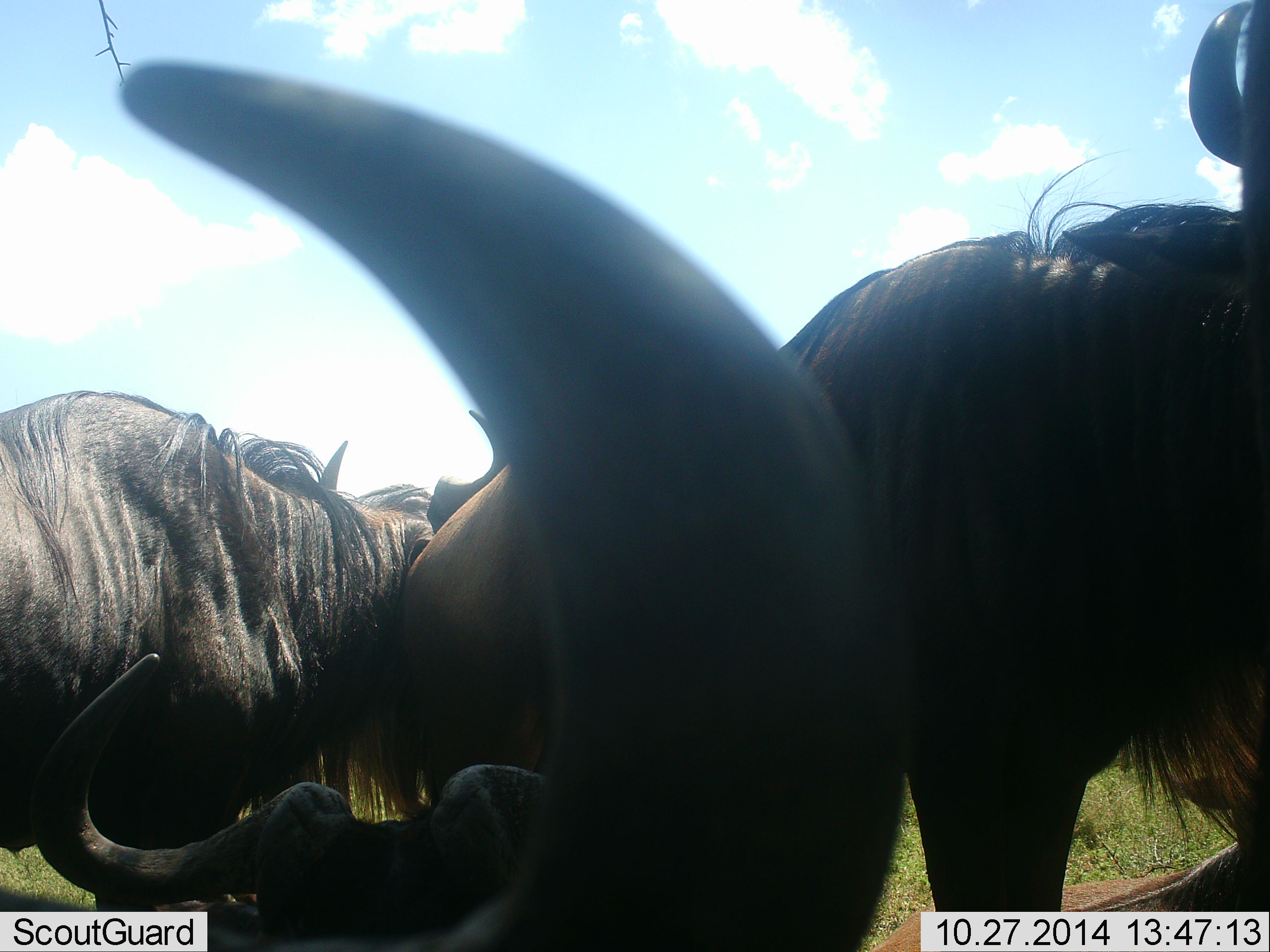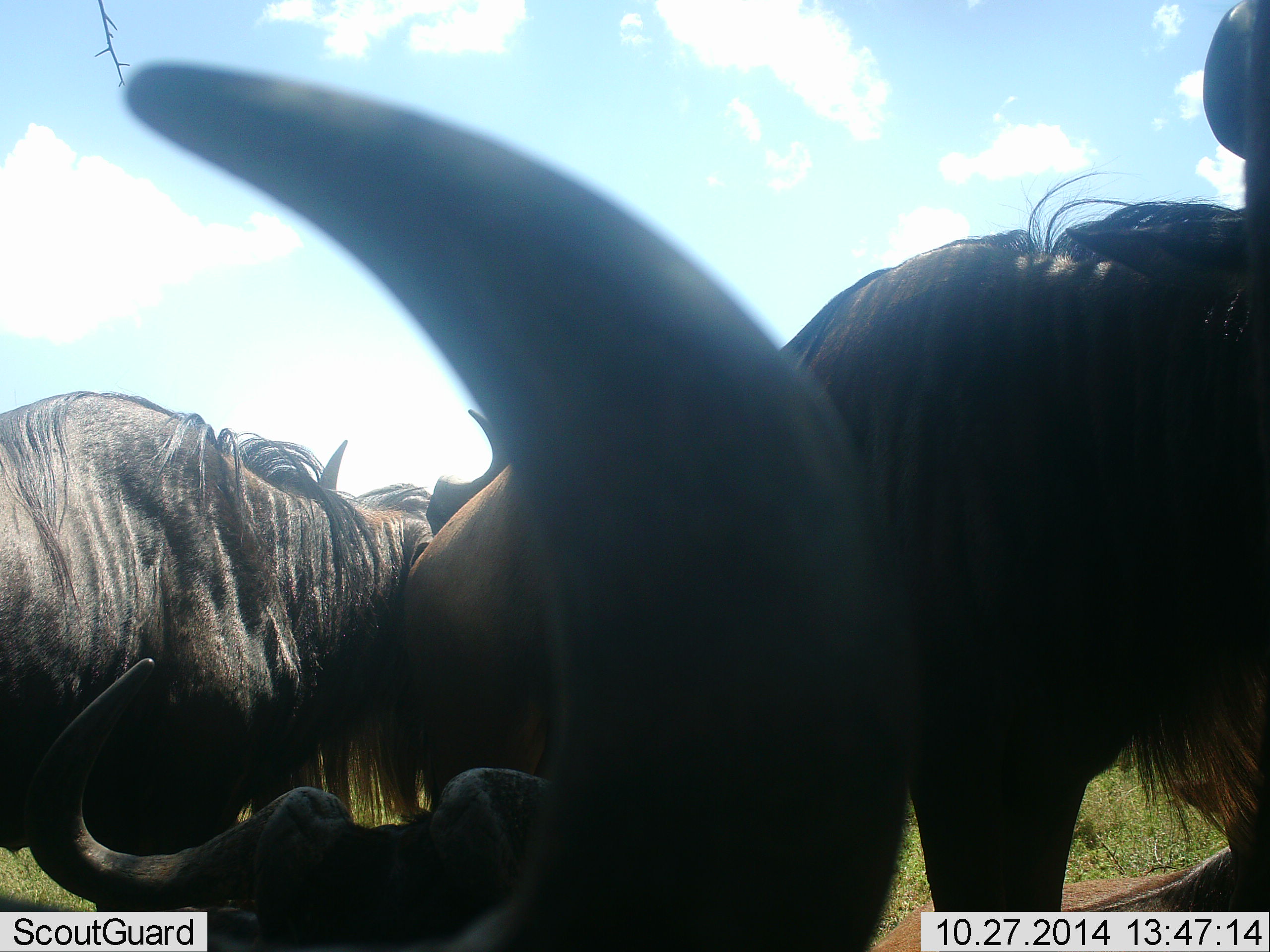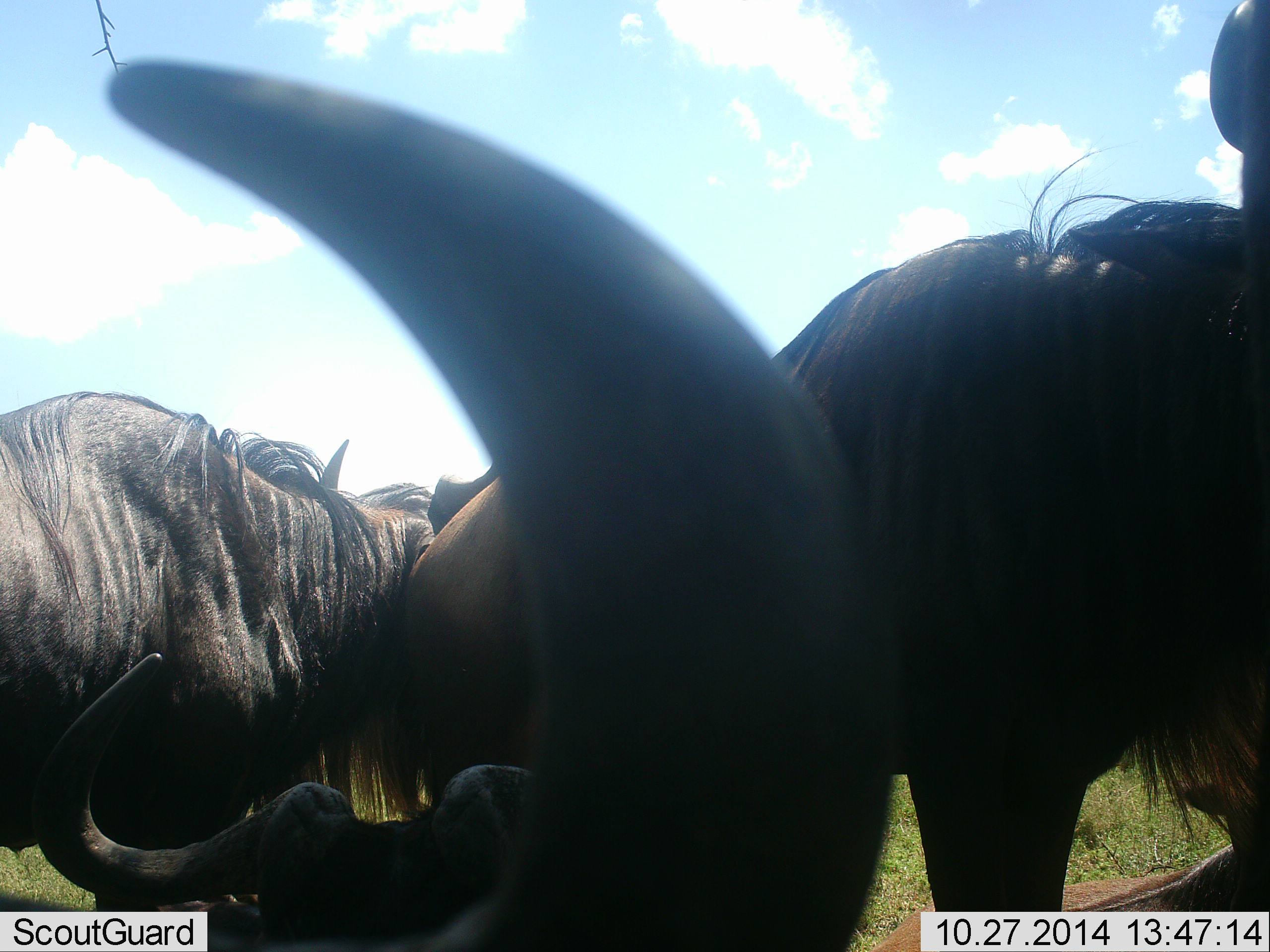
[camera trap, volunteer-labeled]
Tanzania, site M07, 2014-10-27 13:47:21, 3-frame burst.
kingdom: Animalia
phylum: Chordata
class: Mammalia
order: Artiodactyla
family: Bovidae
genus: Connochaetes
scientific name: Connochaetes taurinus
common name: blue wildebeest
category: wildebeest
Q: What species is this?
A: Wildebeest (blue wildebeest) (Connochaetes taurinus).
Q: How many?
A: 4.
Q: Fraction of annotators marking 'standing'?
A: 80%.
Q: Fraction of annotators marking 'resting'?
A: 80%.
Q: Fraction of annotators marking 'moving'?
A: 0%.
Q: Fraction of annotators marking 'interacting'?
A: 20%.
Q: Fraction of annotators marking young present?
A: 0%.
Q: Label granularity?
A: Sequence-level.